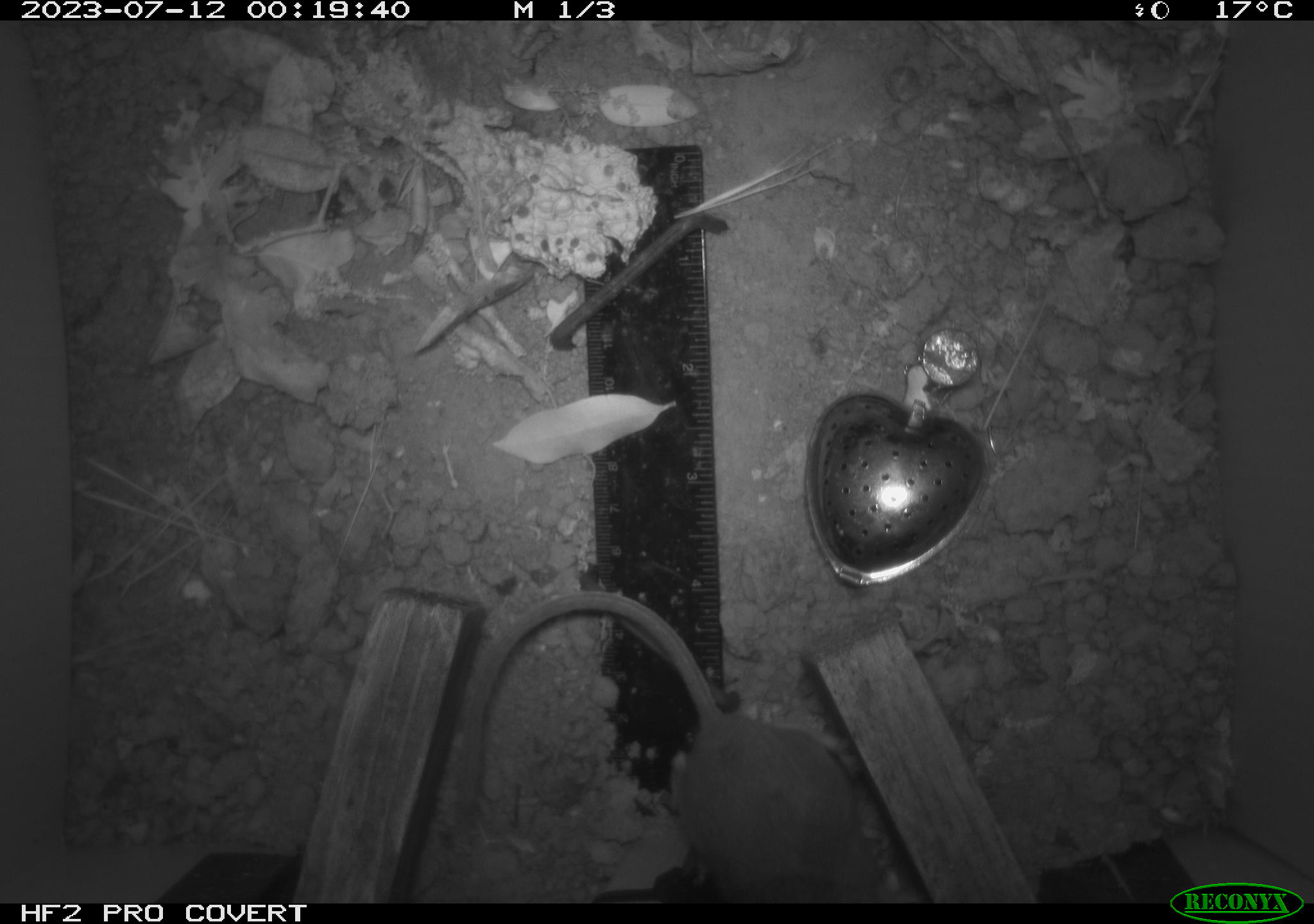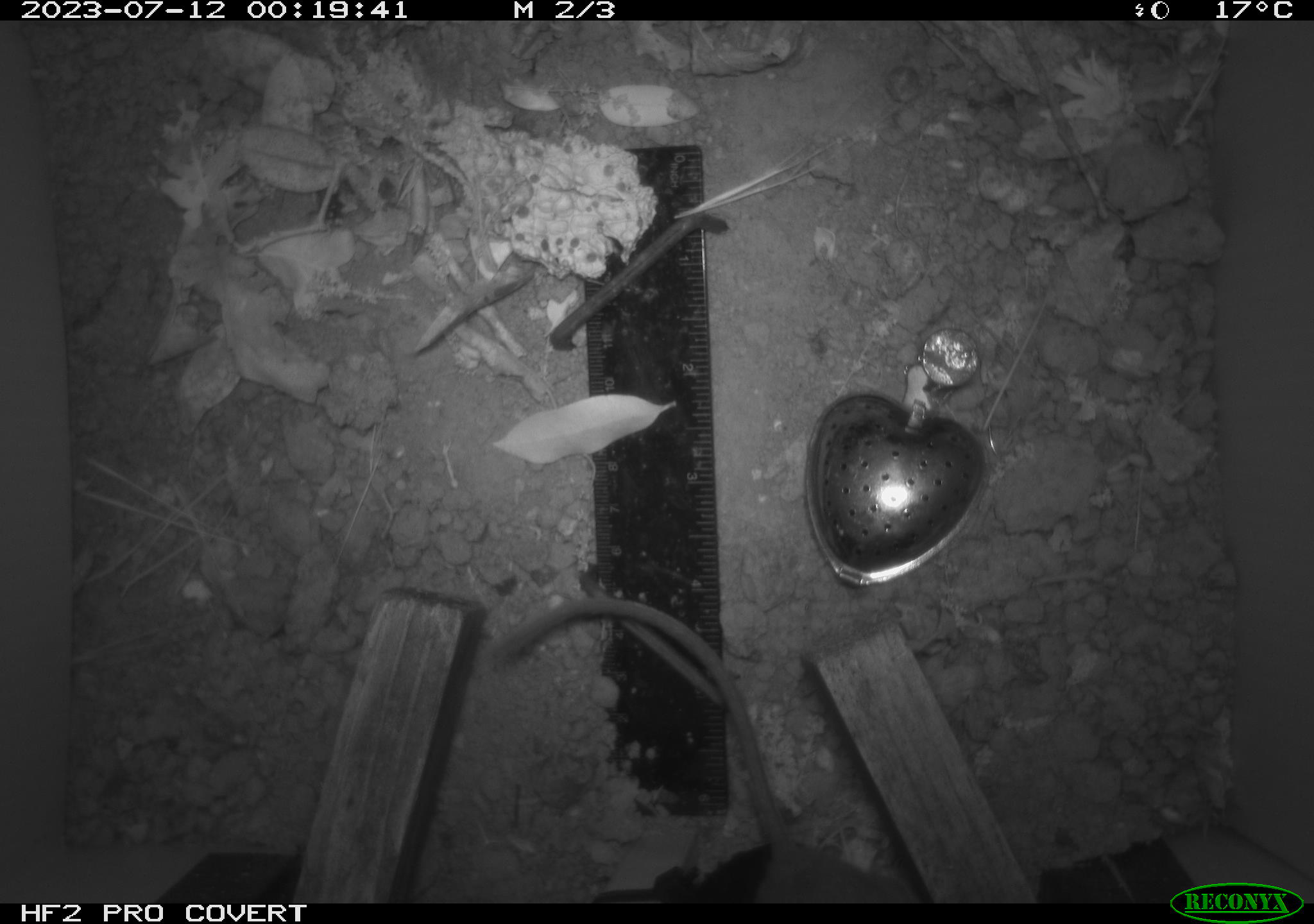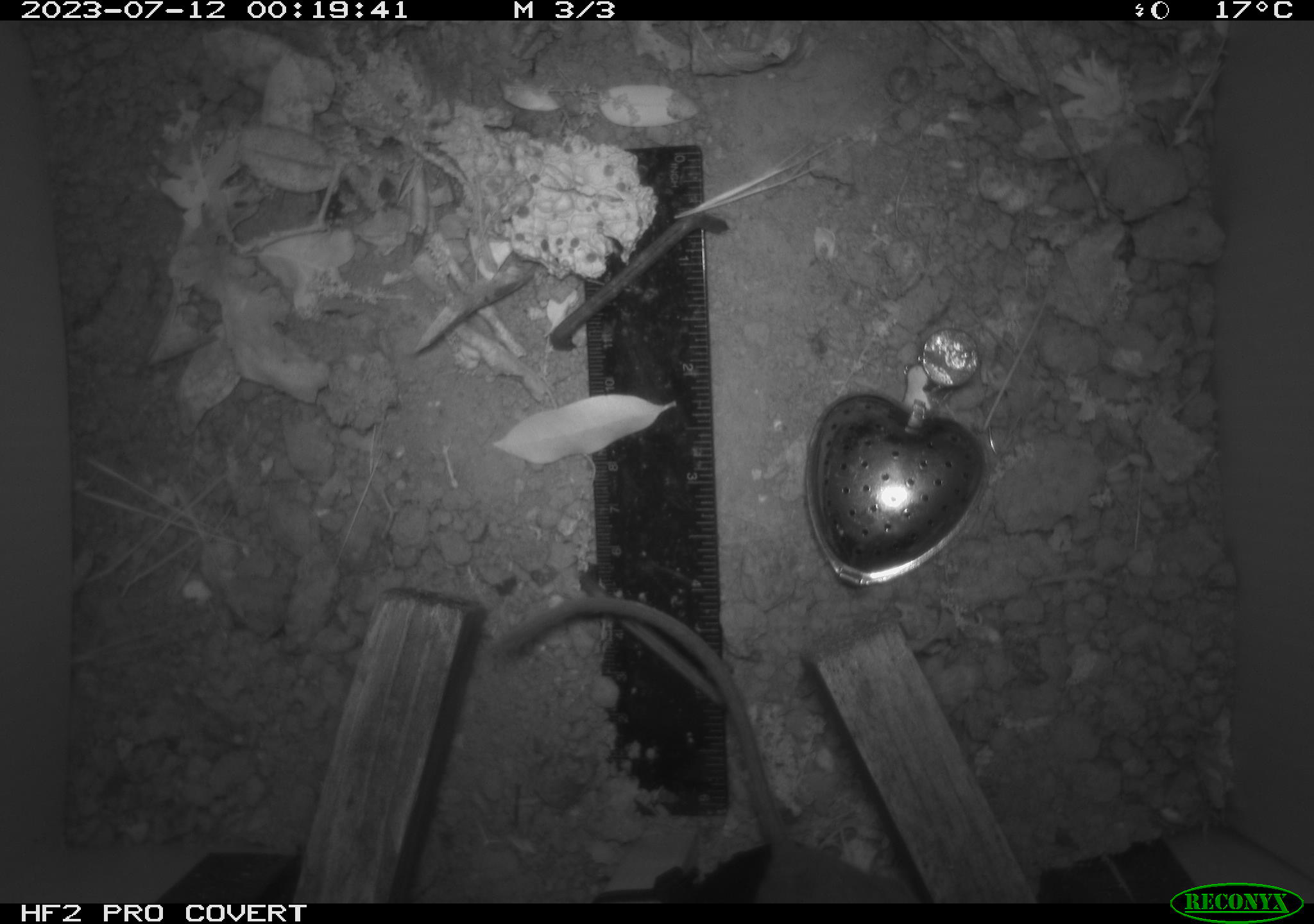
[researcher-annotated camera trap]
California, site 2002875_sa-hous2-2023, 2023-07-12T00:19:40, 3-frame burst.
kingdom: Animalia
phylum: Chordata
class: Mammalia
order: Rodentia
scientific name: Rodentia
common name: mouse species